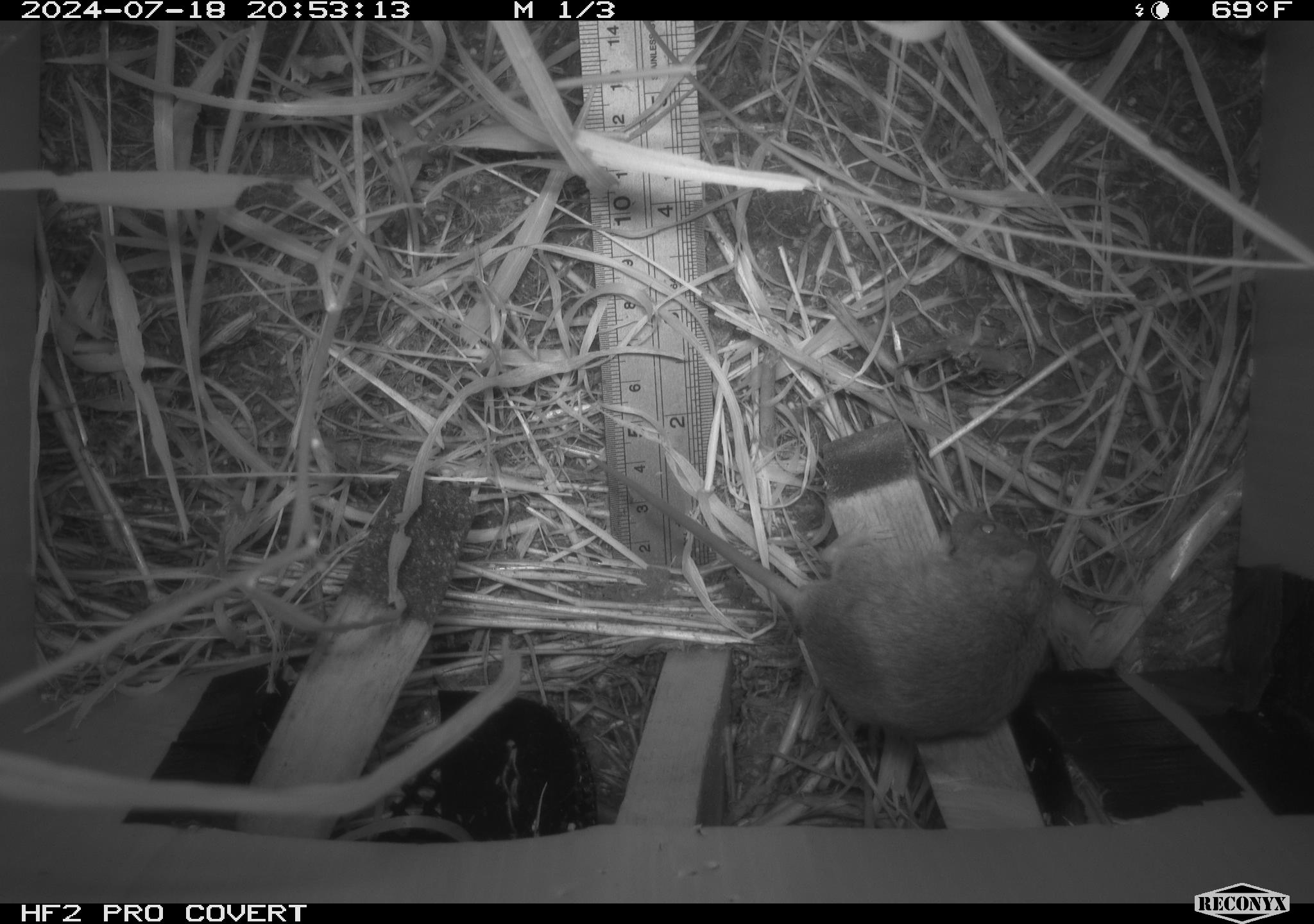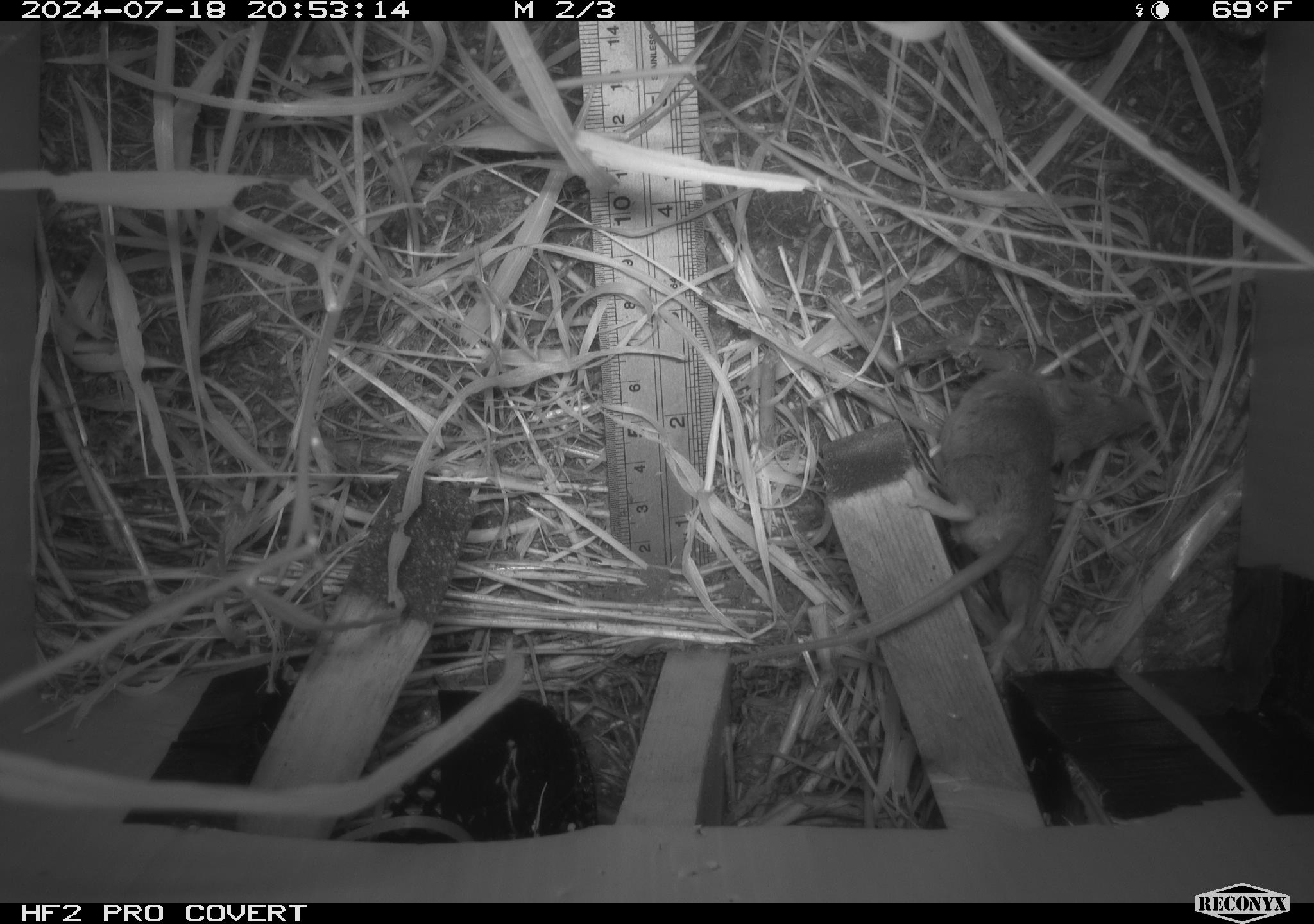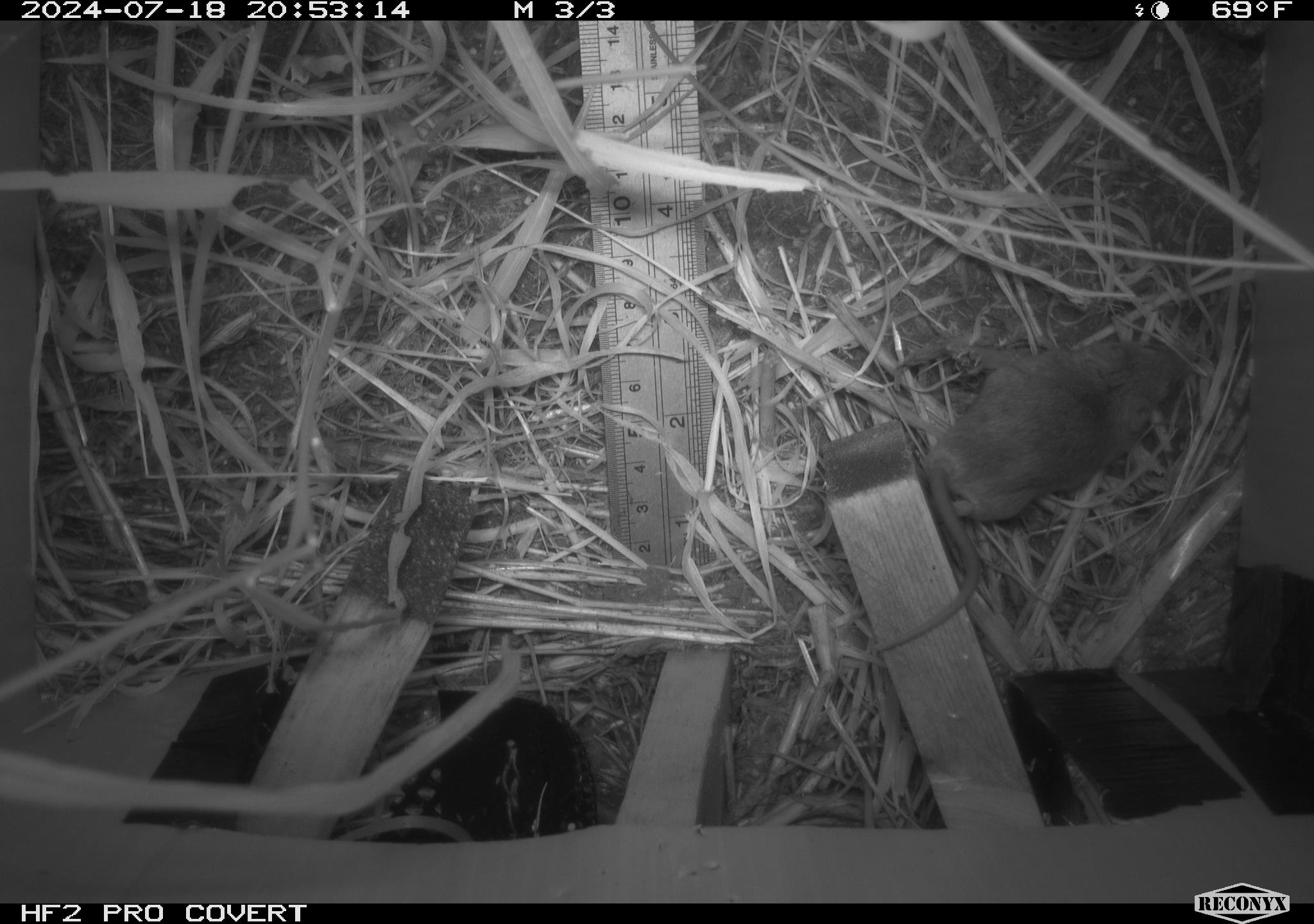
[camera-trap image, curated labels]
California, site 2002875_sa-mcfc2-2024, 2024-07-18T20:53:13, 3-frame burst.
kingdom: Animalia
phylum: Chordata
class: Mammalia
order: Rodentia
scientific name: Rodentia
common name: rodent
Rodent (Rodentia).